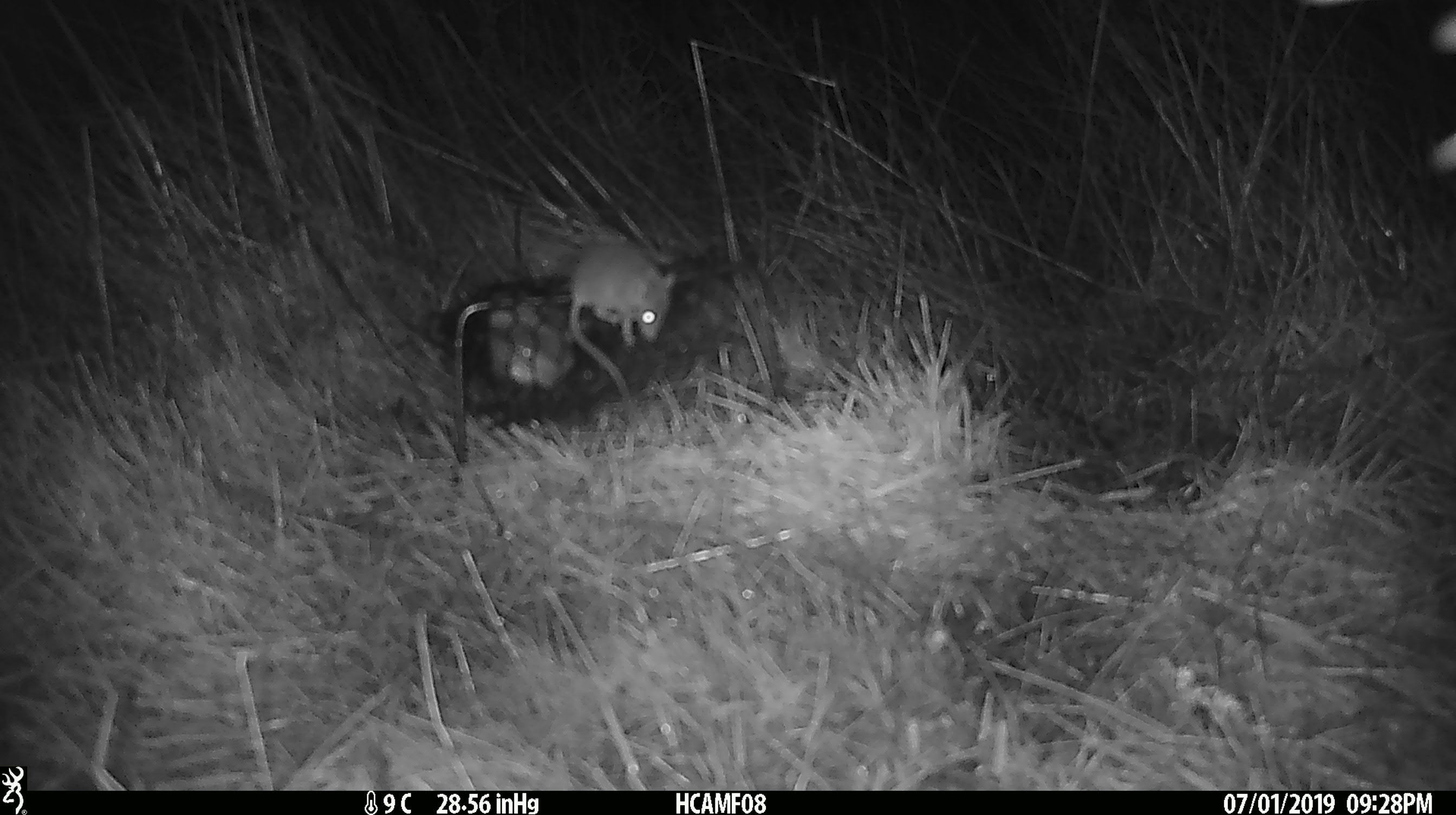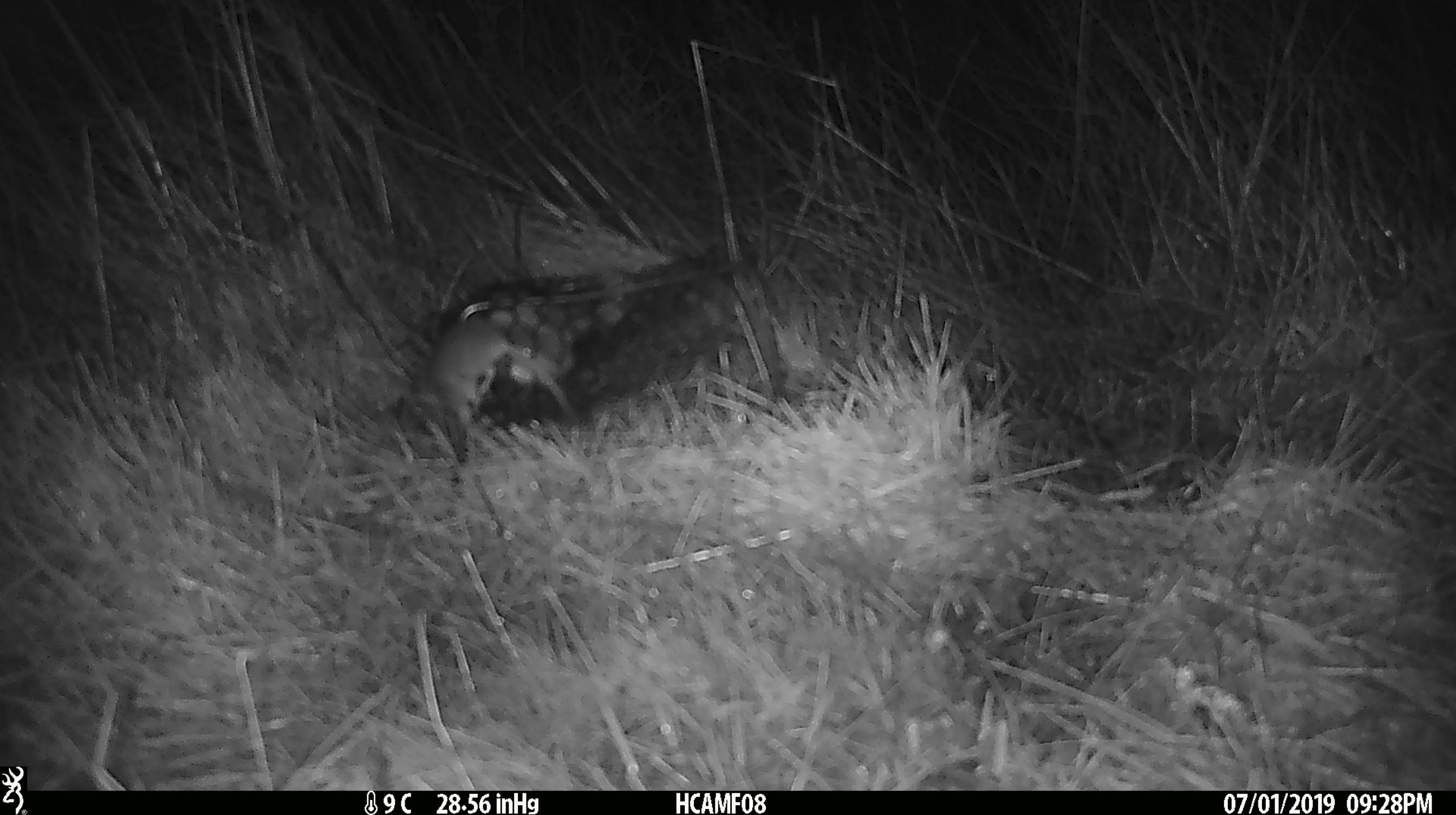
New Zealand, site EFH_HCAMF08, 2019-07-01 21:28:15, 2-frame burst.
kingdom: Animalia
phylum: Chordata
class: Mammalia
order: Rodentia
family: Muridae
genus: Mus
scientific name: Mus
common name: mouse